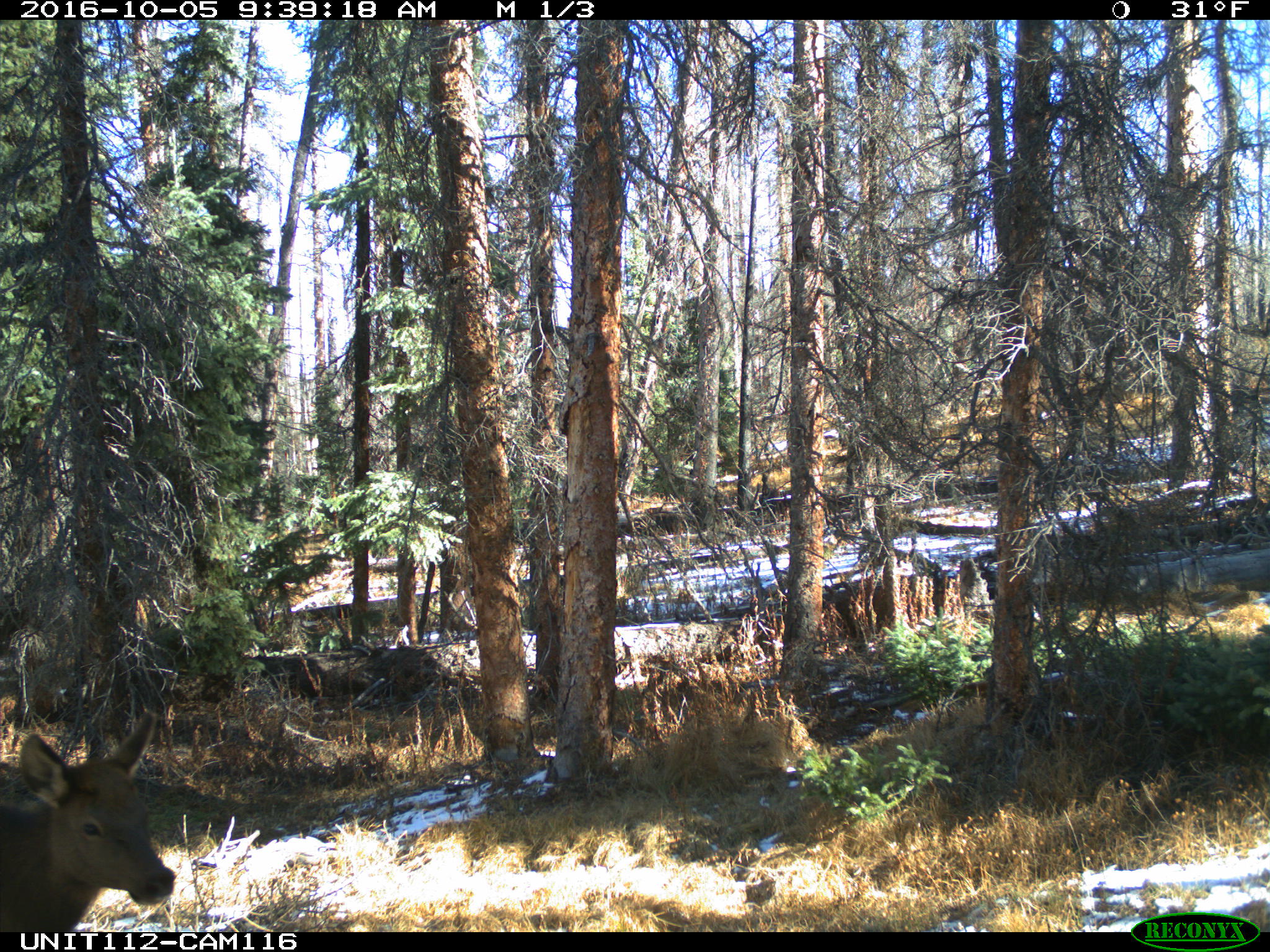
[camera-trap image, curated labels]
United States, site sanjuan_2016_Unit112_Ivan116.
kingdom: Animalia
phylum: Chordata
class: Mammalia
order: Artiodactyla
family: Cervidae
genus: Cervus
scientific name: Cervus elaphus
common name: red deer